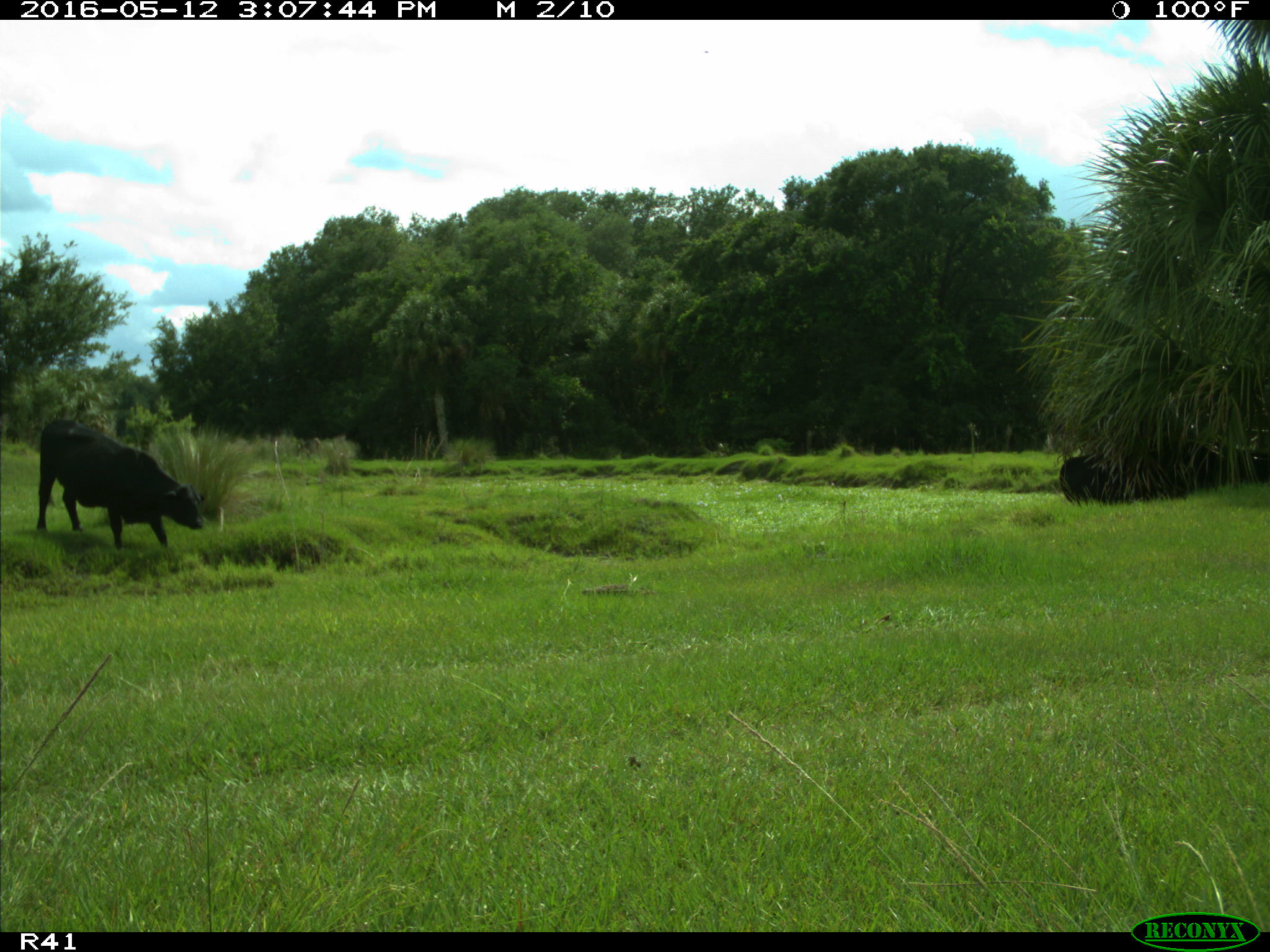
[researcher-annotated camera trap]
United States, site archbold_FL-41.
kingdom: Animalia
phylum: Chordata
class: Mammalia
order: Artiodactyla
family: Bovidae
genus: Bos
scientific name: Bos taurus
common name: domestic cow